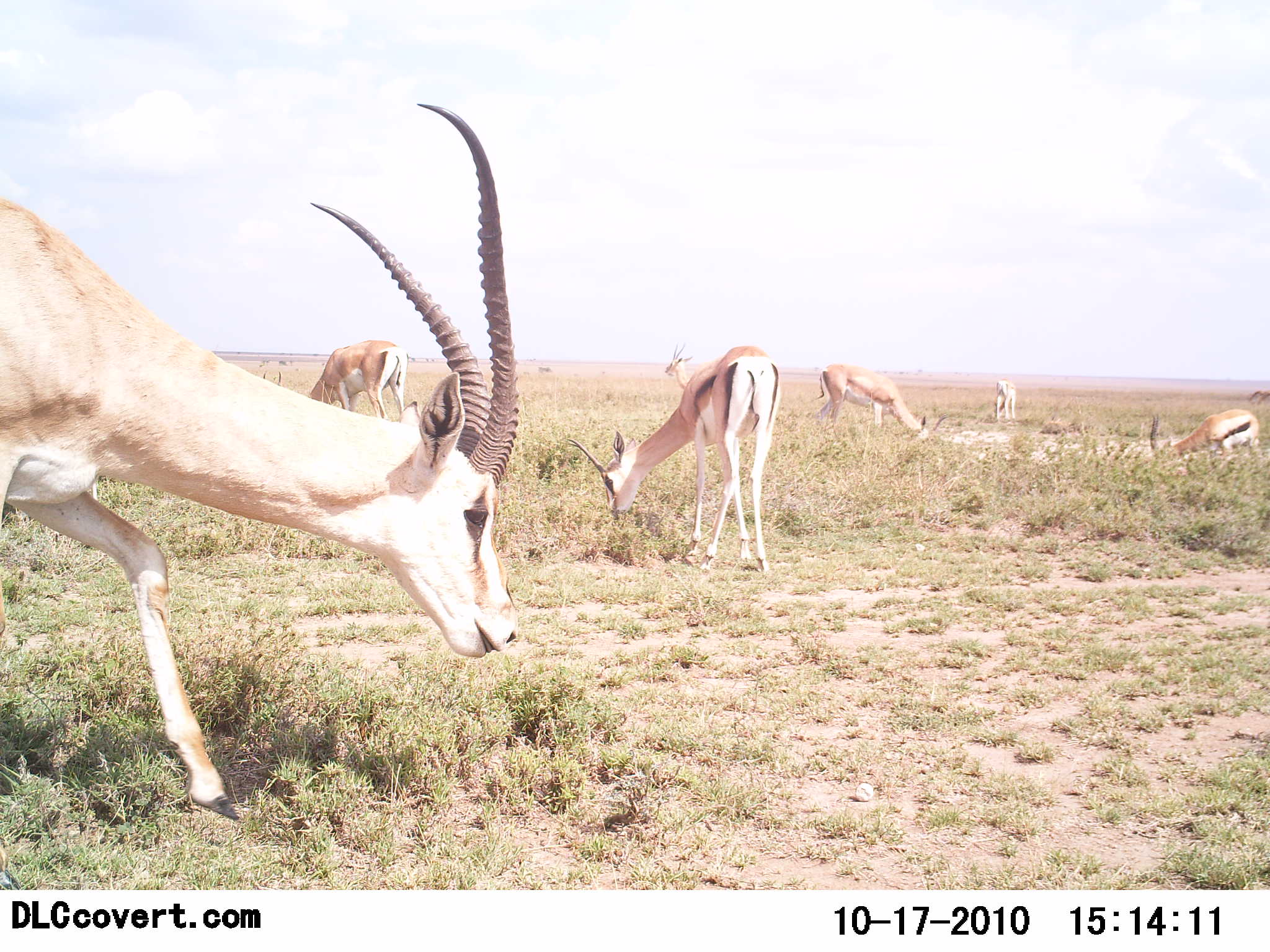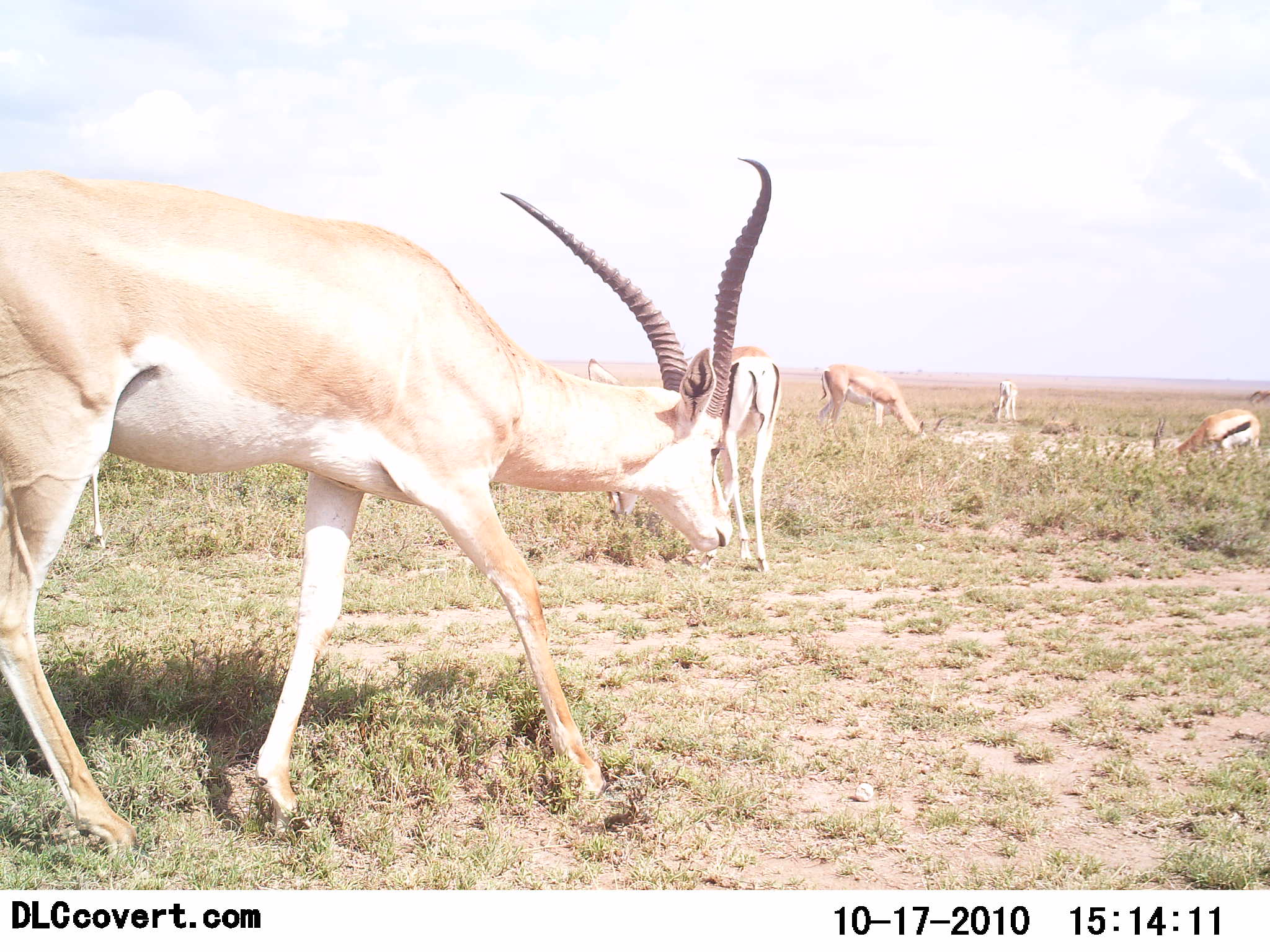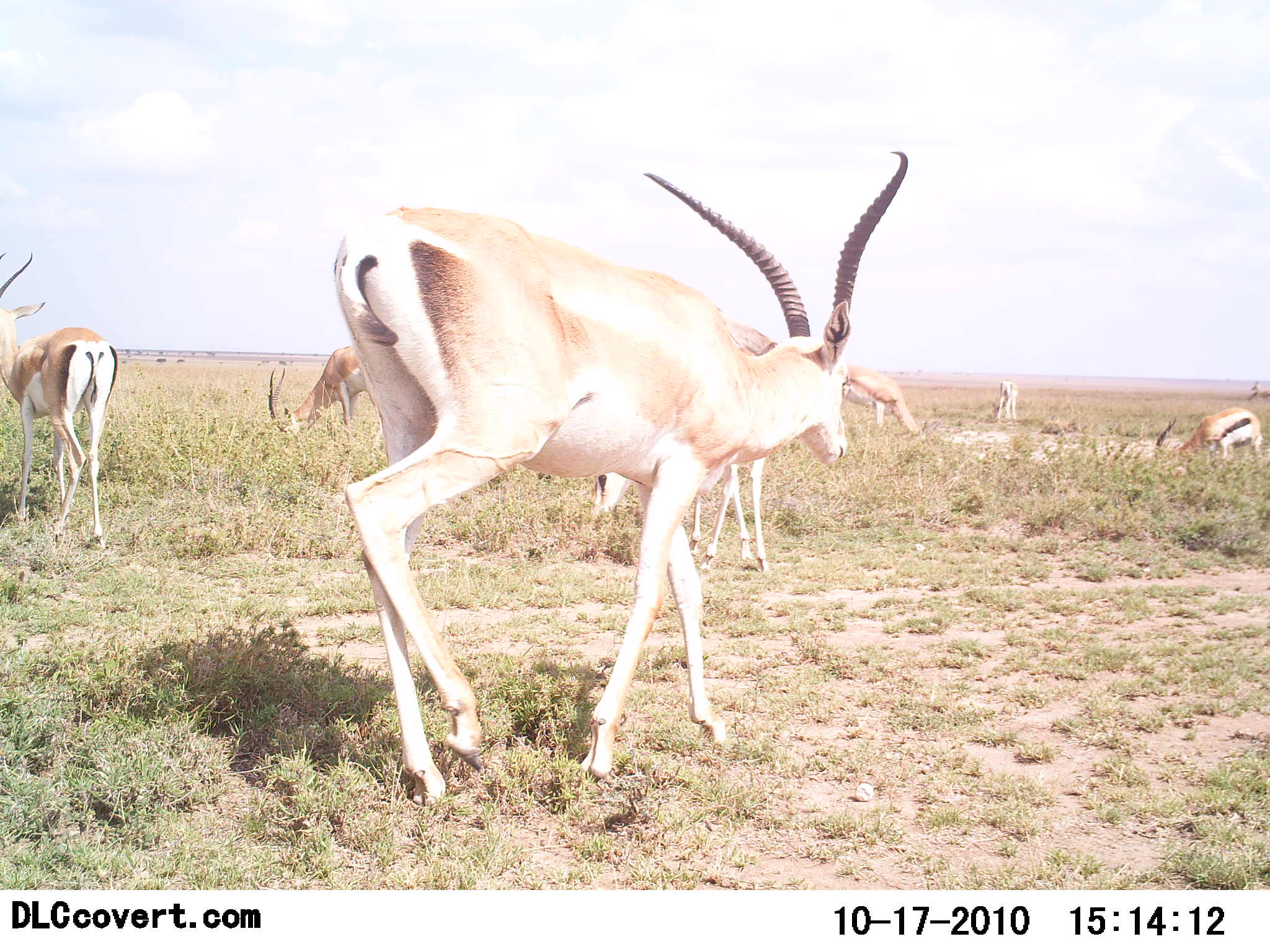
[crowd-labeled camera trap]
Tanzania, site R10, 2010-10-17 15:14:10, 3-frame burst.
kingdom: Animalia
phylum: Chordata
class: Mammalia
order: Artiodactyla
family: Bovidae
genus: Nanger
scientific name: Nanger granti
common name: grant's gazelle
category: gazellegrants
Gazellegrants (grant's gazelle) (Nanger granti), count 5. Behavior (volunteer vote fractions): standing 50%, resting 17%, moving 83%, interacting 0%. Young present (vote fraction): 0%. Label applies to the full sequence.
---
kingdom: Animalia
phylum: Chordata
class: Mammalia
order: Artiodactyla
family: Bovidae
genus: Eudorcas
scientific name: Eudorcas thomsonii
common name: thomson's gazelle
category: gazellethomsons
Gazellethomsons (thomson's gazelle) (Eudorcas thomsonii), count 3. Behavior (volunteer vote fractions): standing 29%, resting 0%, moving 21%, interacting 0%. Young present (vote fraction): 0%. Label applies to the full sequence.